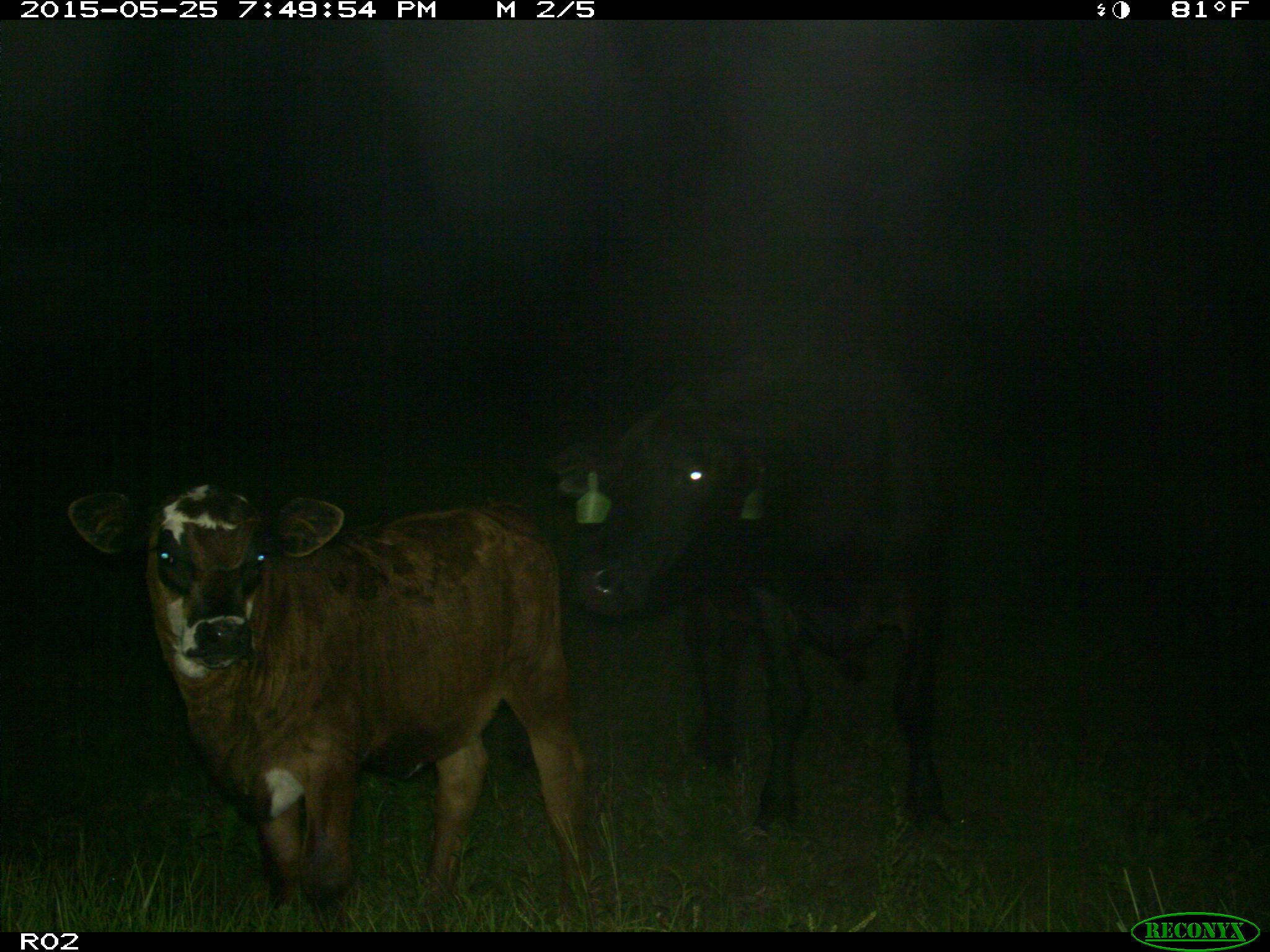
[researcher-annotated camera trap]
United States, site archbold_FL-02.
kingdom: Animalia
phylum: Chordata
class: Mammalia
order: Artiodactyla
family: Bovidae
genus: Bos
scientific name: Bos taurus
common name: domestic cow